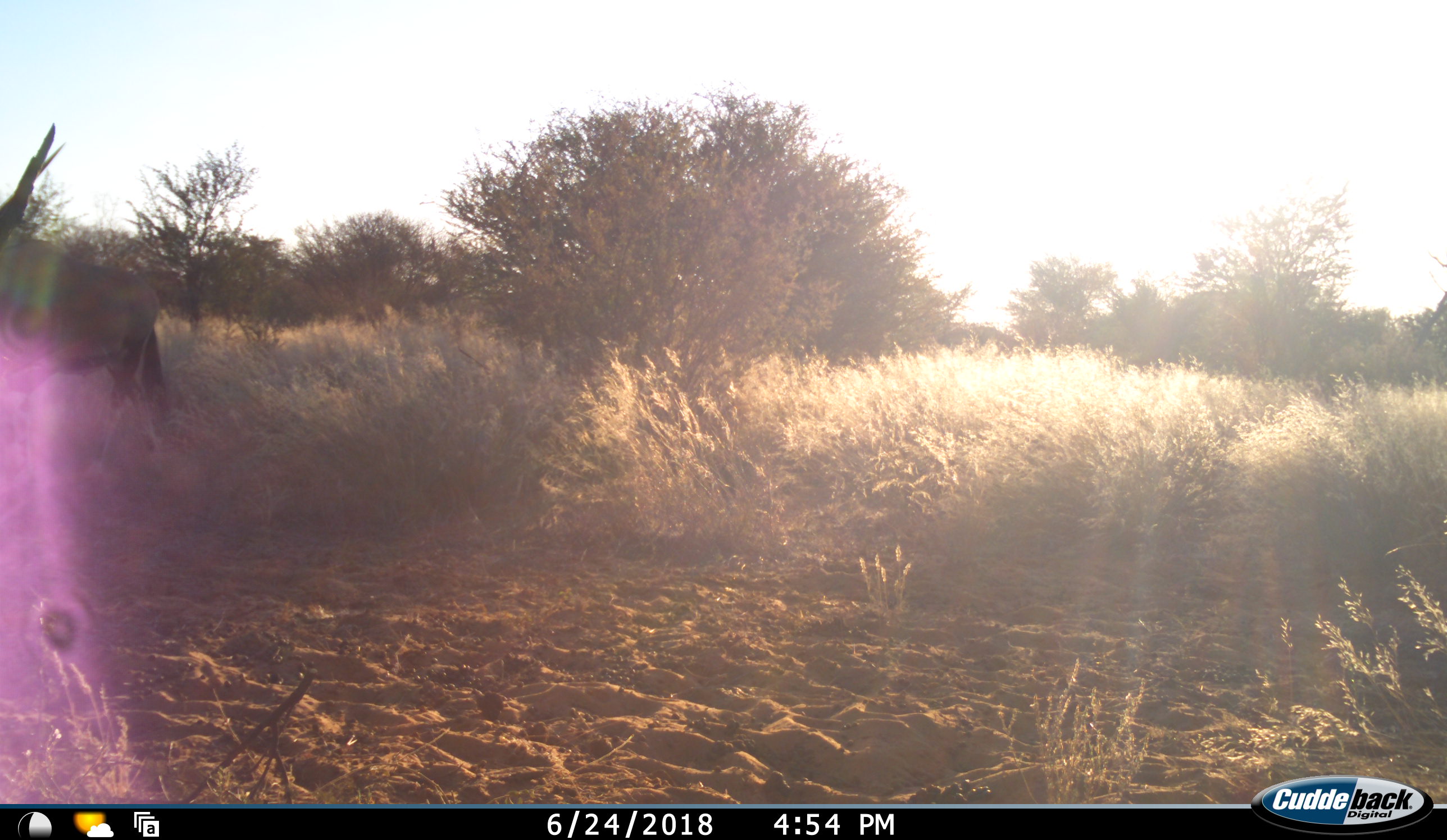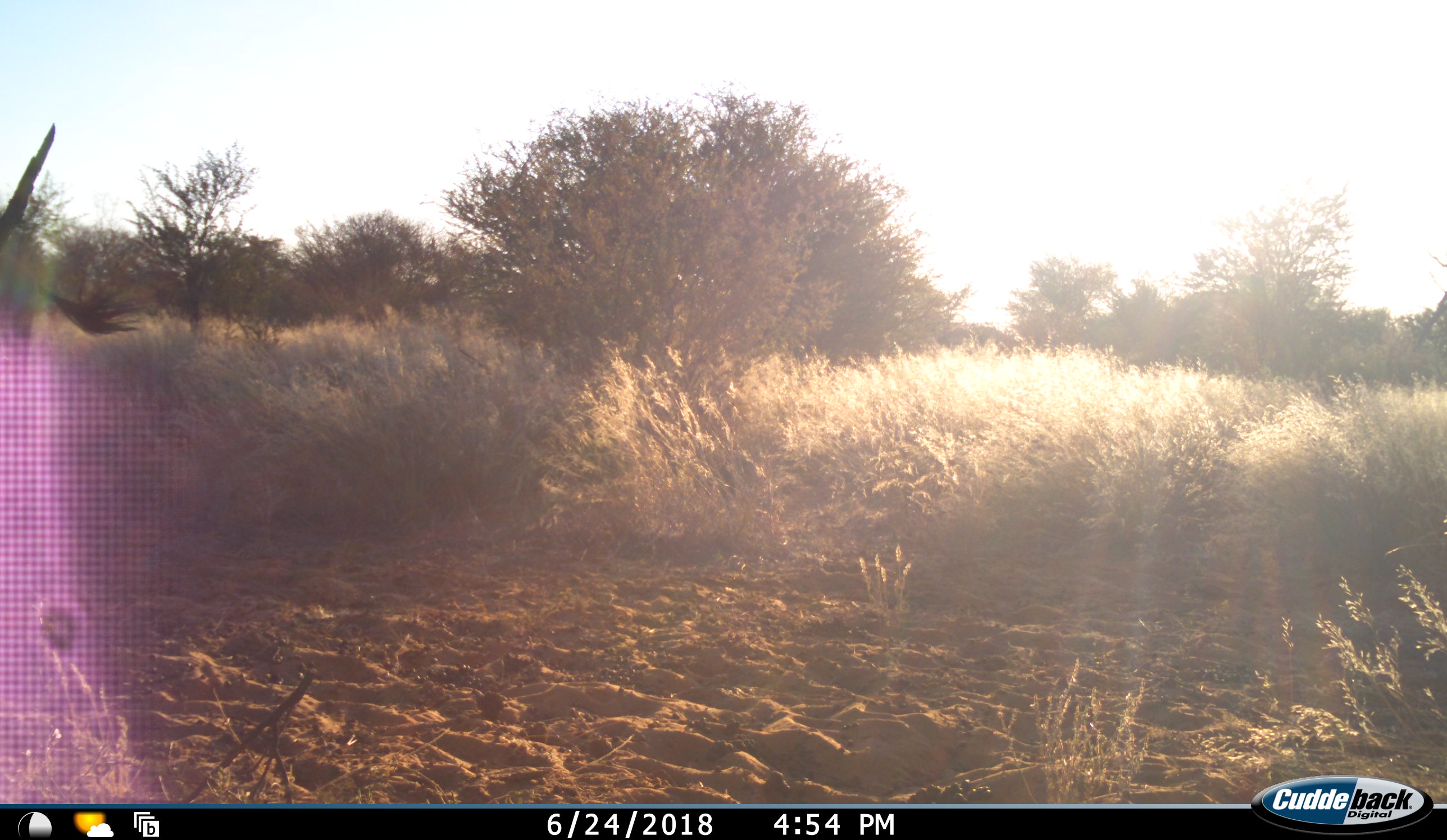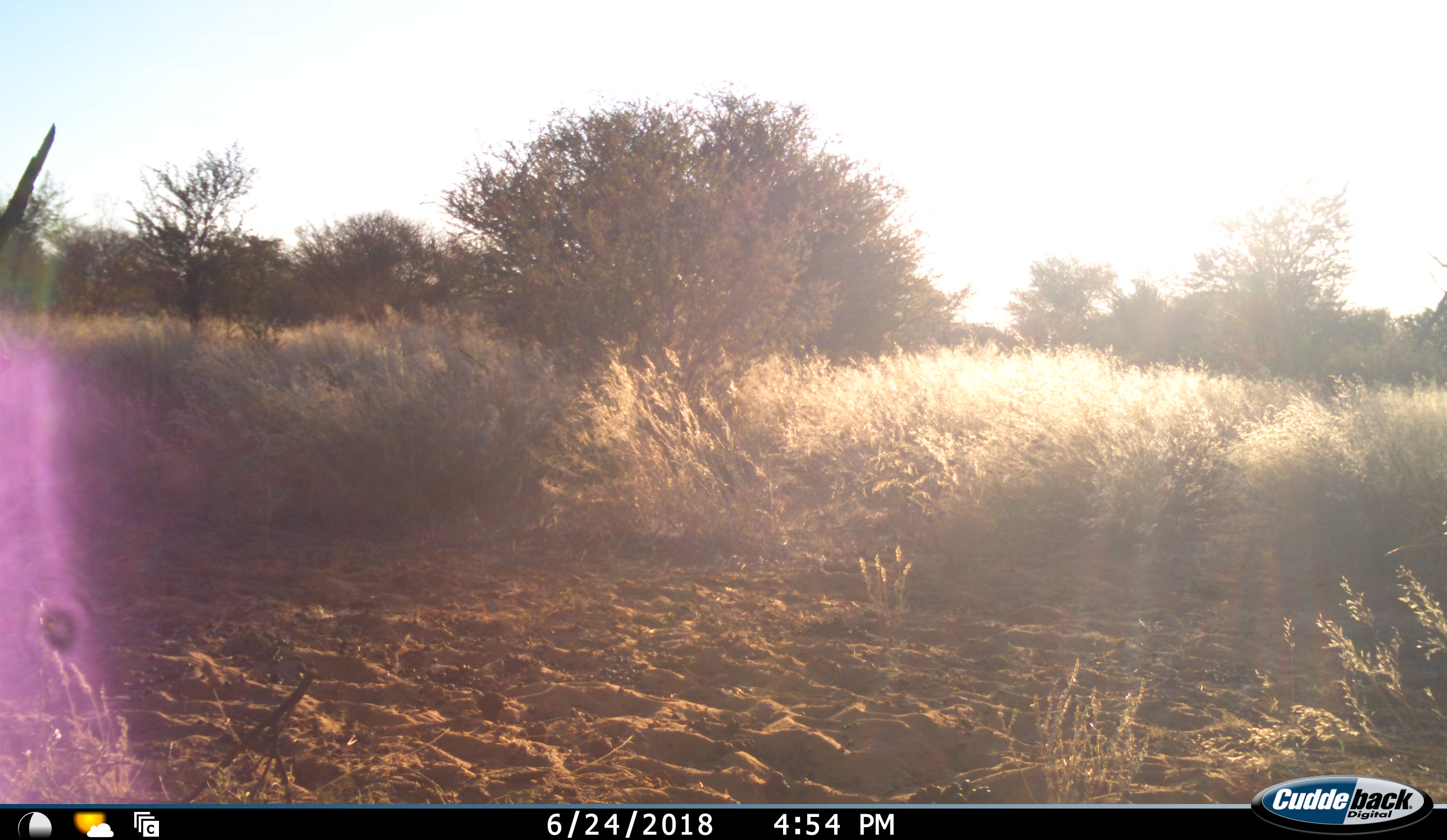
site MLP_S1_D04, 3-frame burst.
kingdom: Animalia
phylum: Chordata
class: Mammalia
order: Artiodactyla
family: Bovidae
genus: Oryx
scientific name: Oryx gazella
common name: gemsbok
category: oryx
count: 1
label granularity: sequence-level